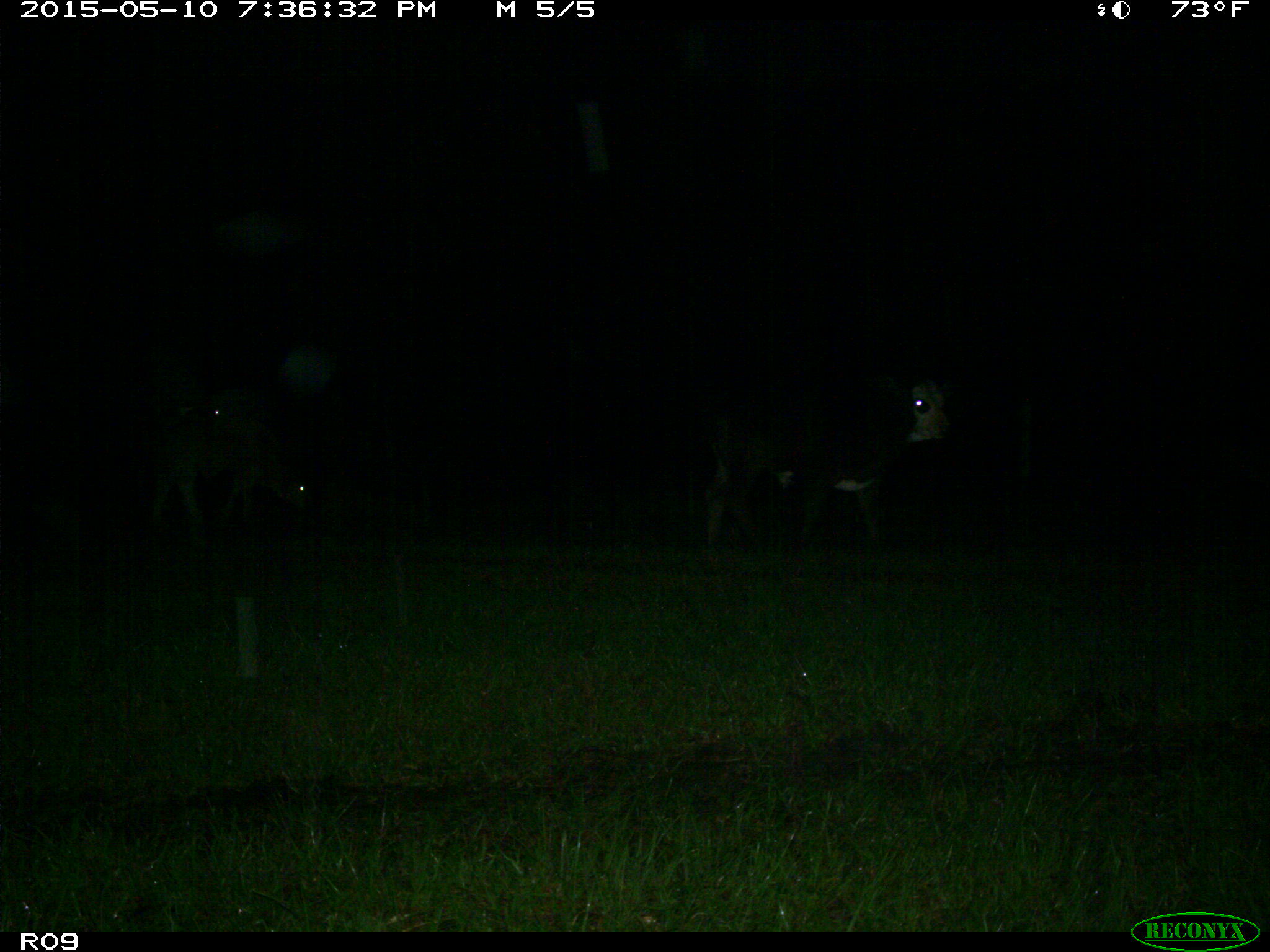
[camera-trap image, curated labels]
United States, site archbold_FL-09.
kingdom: Animalia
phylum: Chordata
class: Mammalia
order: Artiodactyla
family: Bovidae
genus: Bos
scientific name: Bos taurus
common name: domestic cow